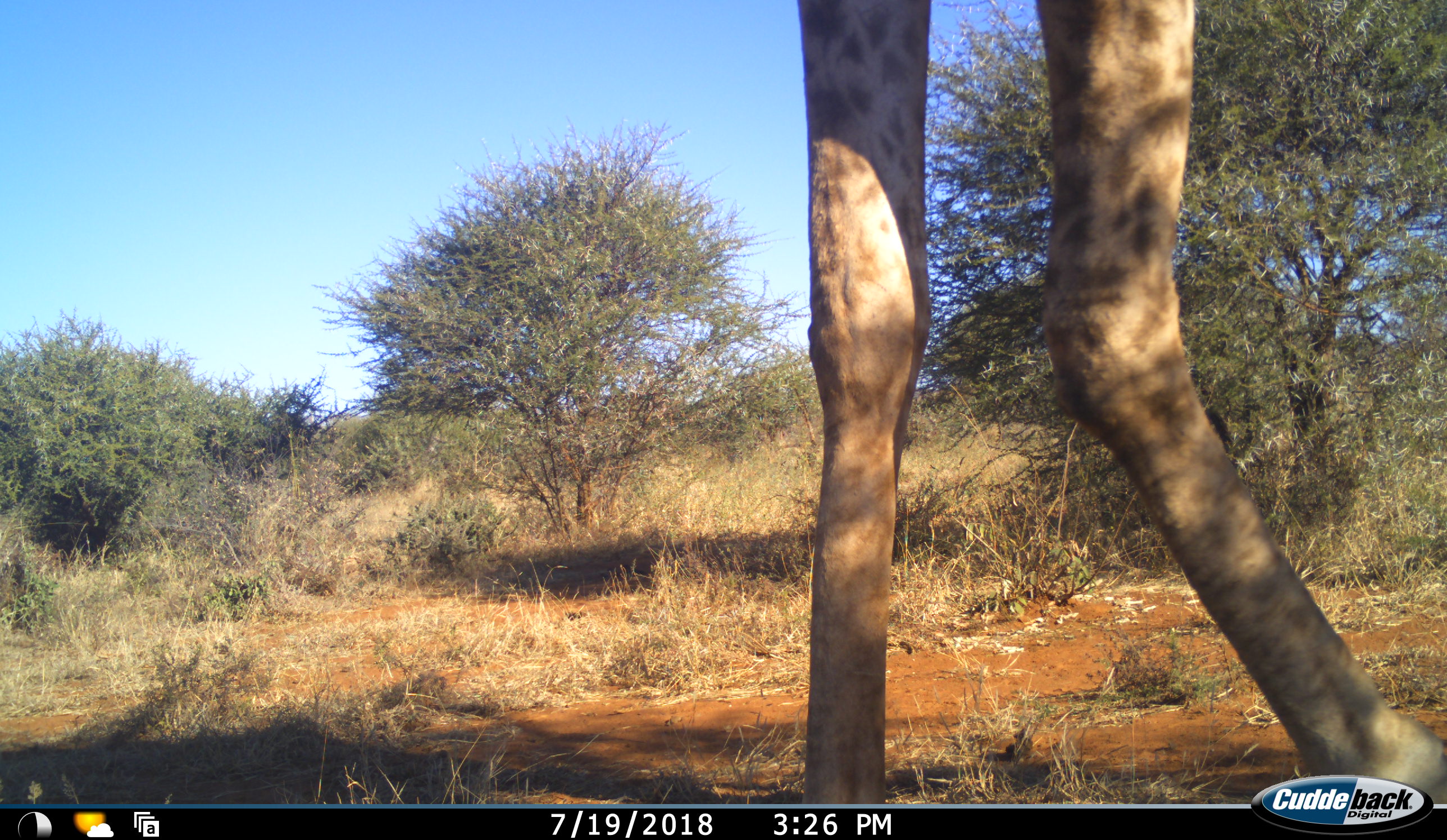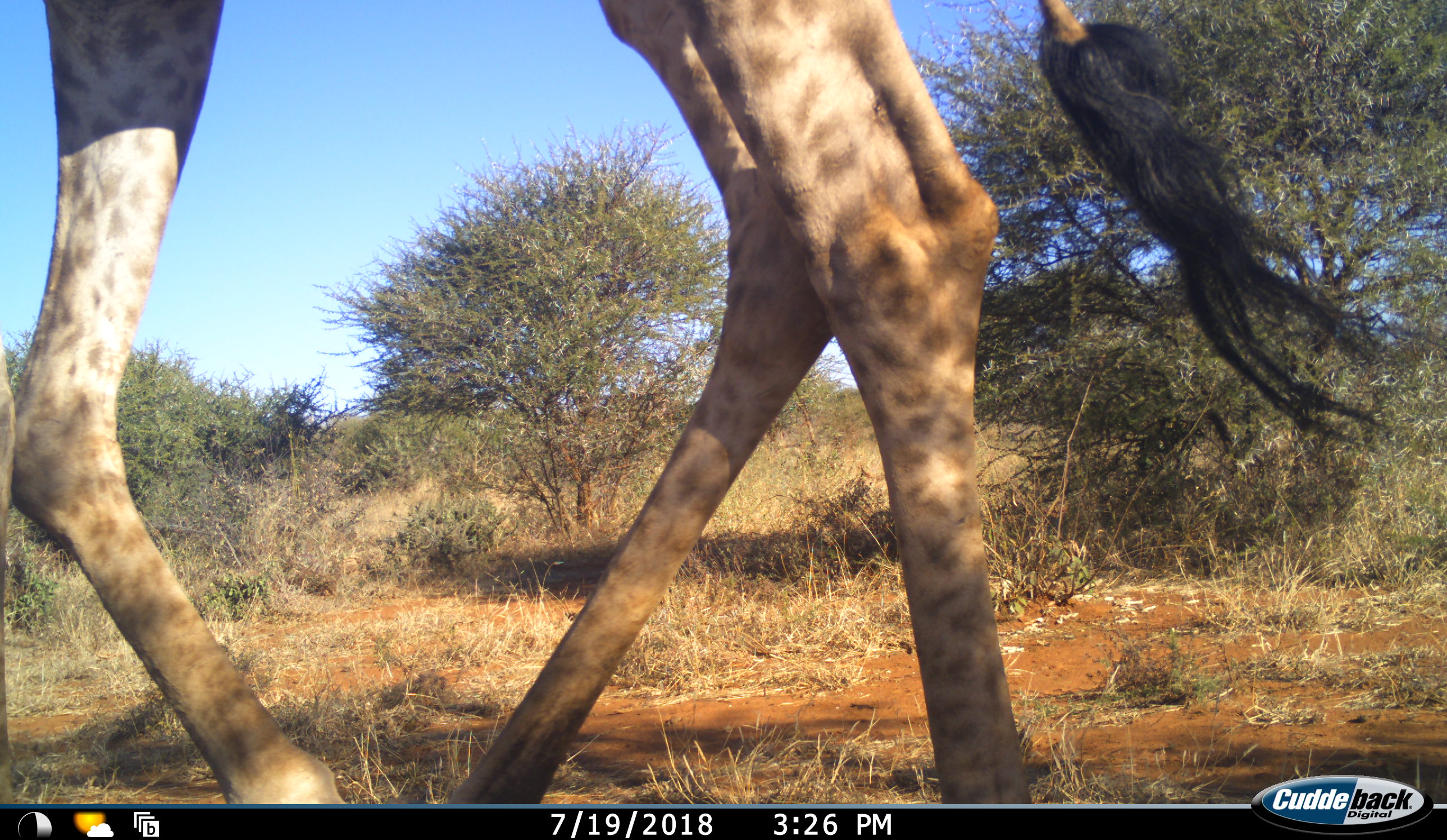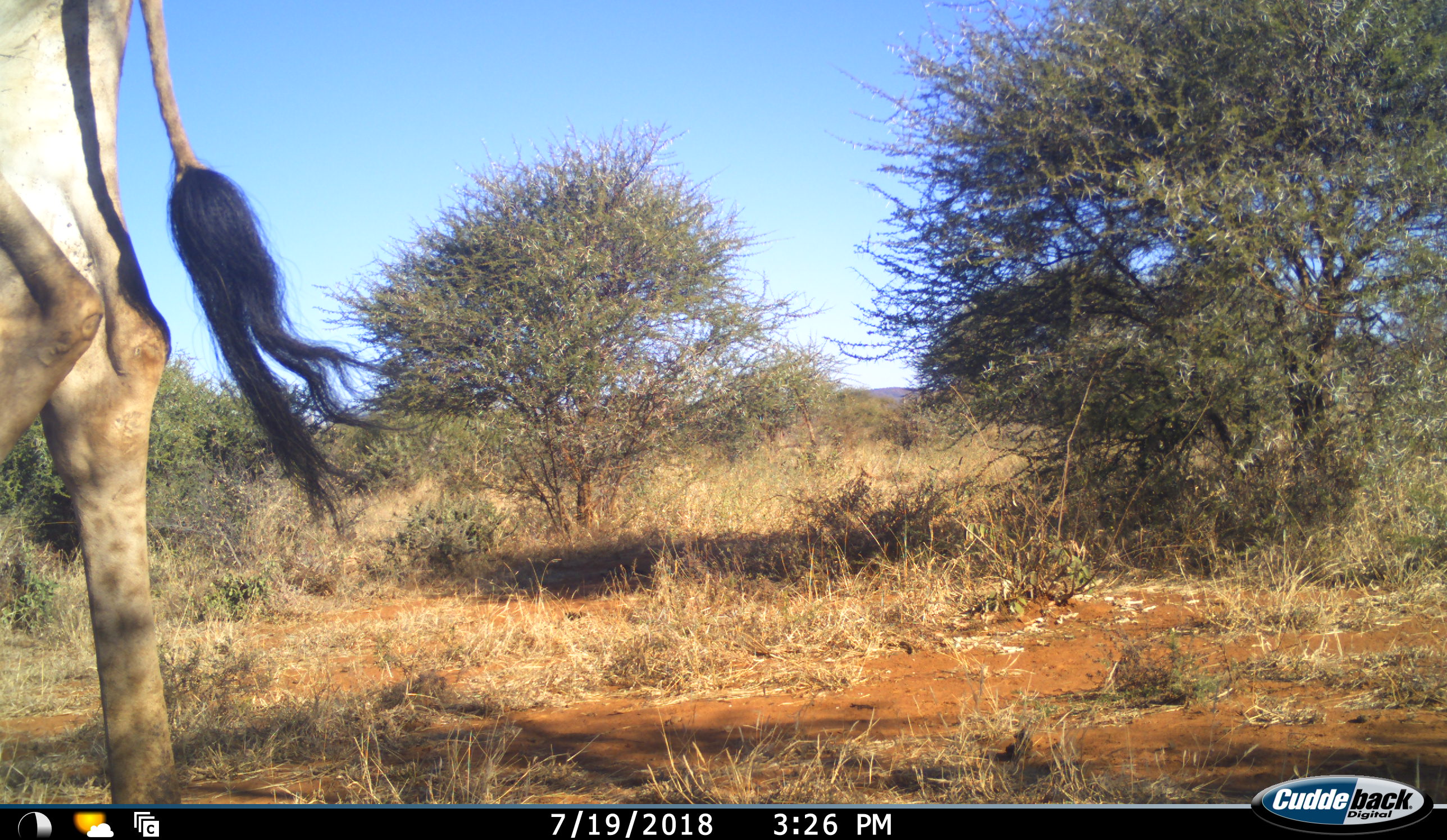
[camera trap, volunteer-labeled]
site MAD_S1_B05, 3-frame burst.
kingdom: Animalia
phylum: Chordata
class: Mammalia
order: Artiodactyla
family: Giraffidae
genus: Giraffa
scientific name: Giraffa camelopardalis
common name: giraffe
Giraffe (Giraffa camelopardalis), count 1. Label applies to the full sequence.